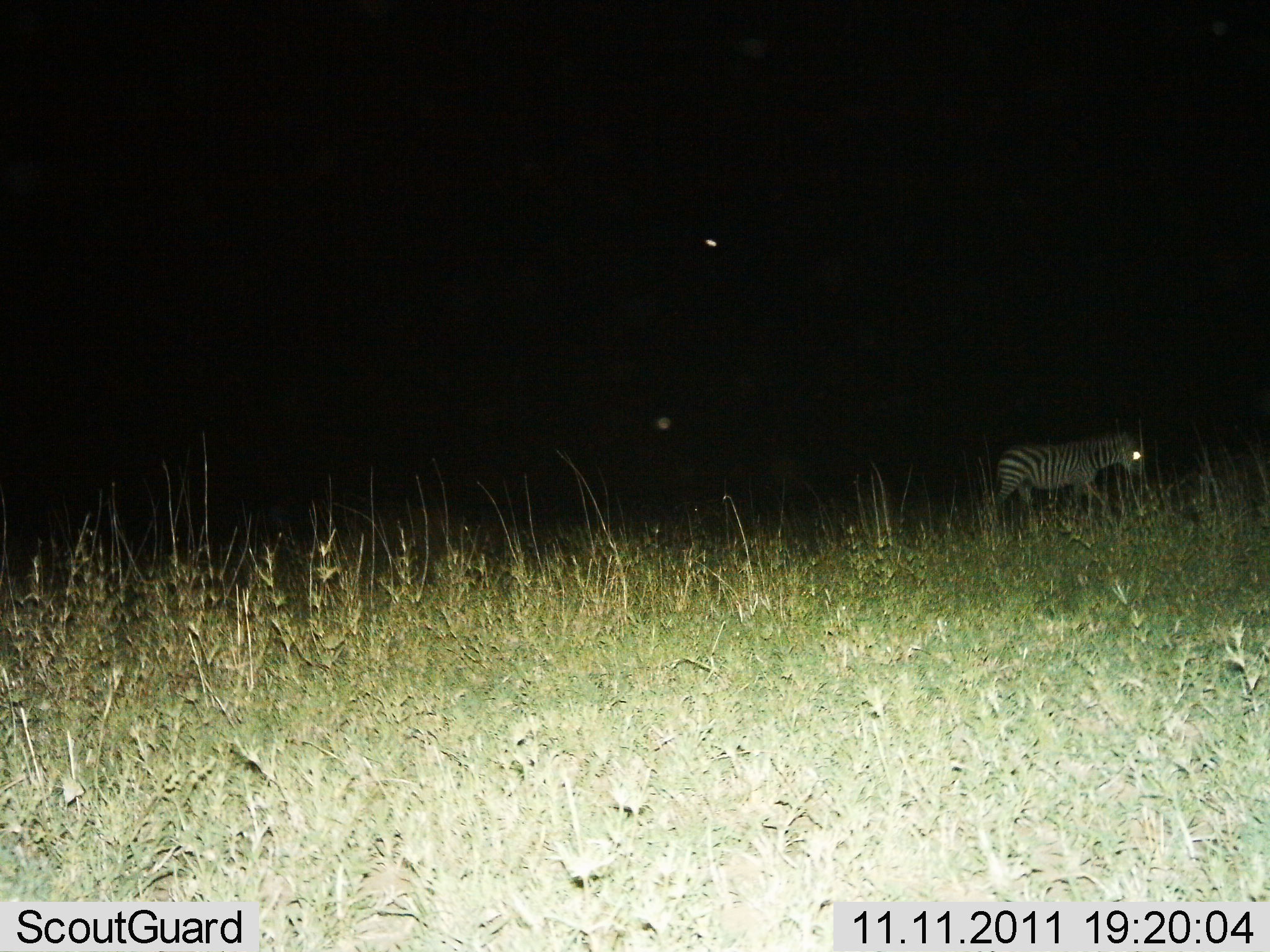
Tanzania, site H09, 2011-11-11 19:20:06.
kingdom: Animalia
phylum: Chordata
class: Mammalia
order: Perissodactyla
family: Equidae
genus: Equus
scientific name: Equus quagga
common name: plains zebra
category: zebra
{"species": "zebra (plains zebra) (Equus quagga)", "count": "1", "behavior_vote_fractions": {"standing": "14%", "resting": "0%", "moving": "93%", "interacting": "0%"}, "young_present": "0%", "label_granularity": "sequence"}